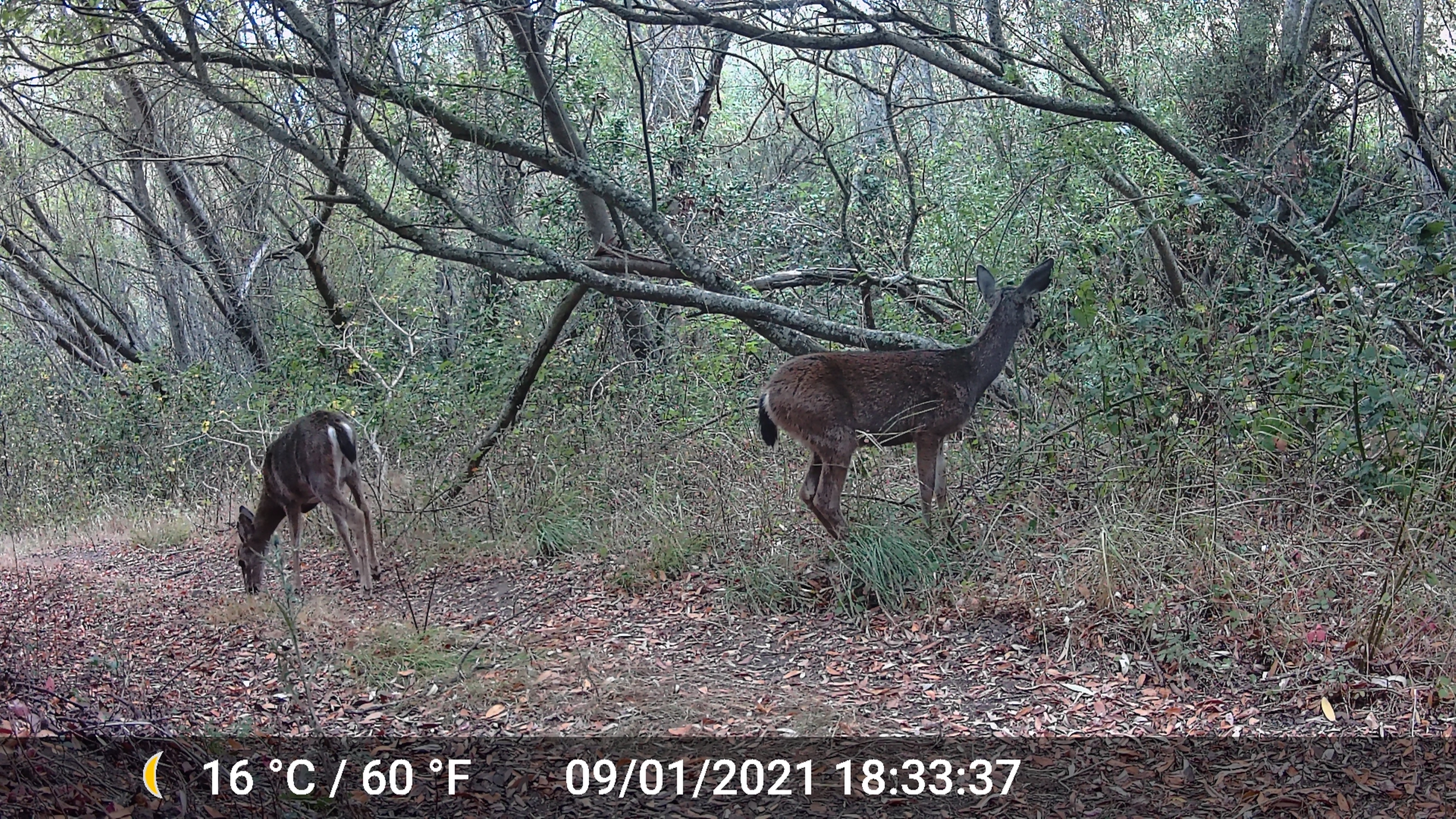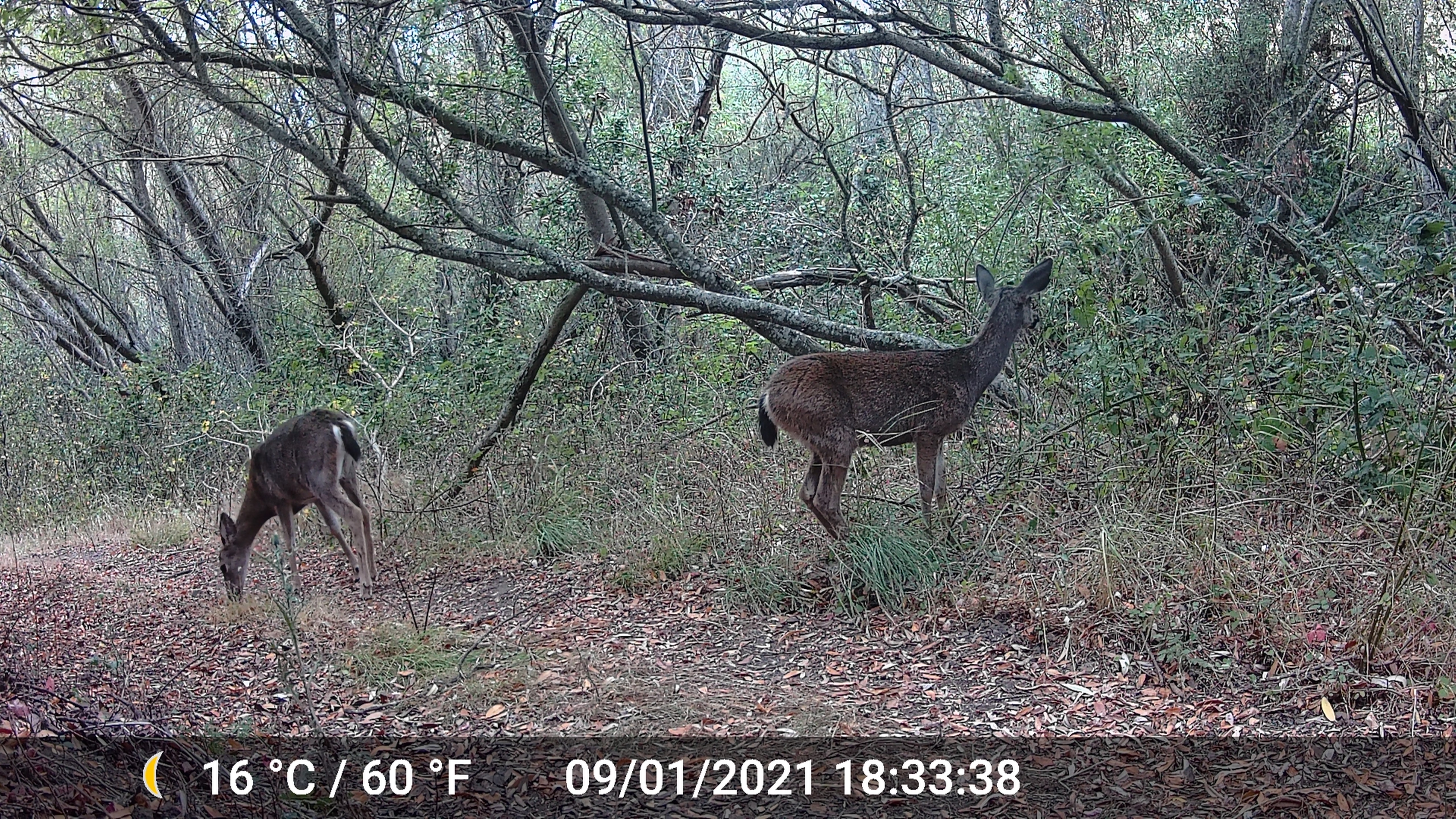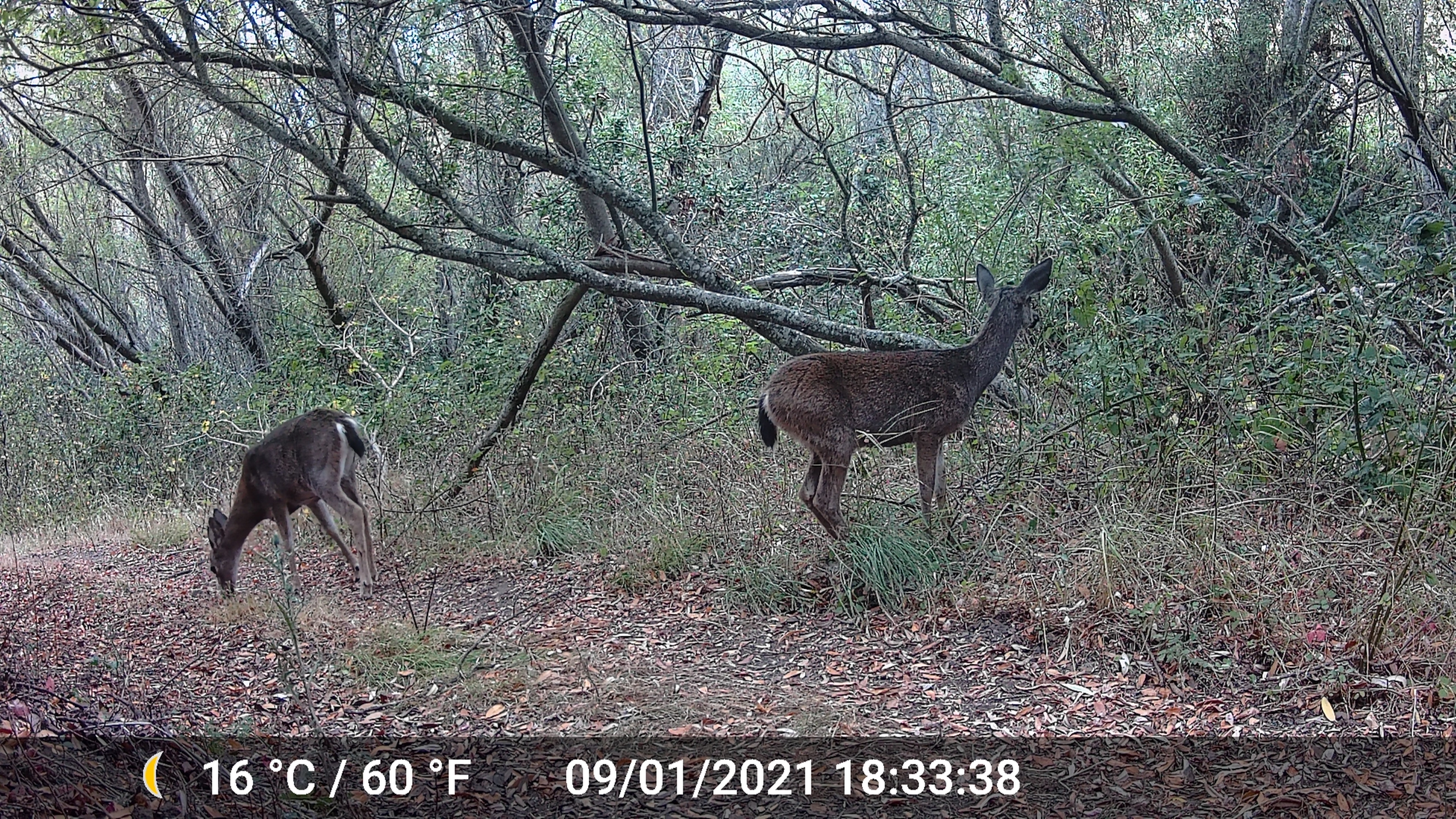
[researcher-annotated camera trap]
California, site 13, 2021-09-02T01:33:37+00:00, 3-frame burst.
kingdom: Animalia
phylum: Chordata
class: Mammalia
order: Artiodactyla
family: Cervidae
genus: Odocoileus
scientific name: Odocoileus hemionus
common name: mule deer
Mule deer (Odocoileus hemionus).